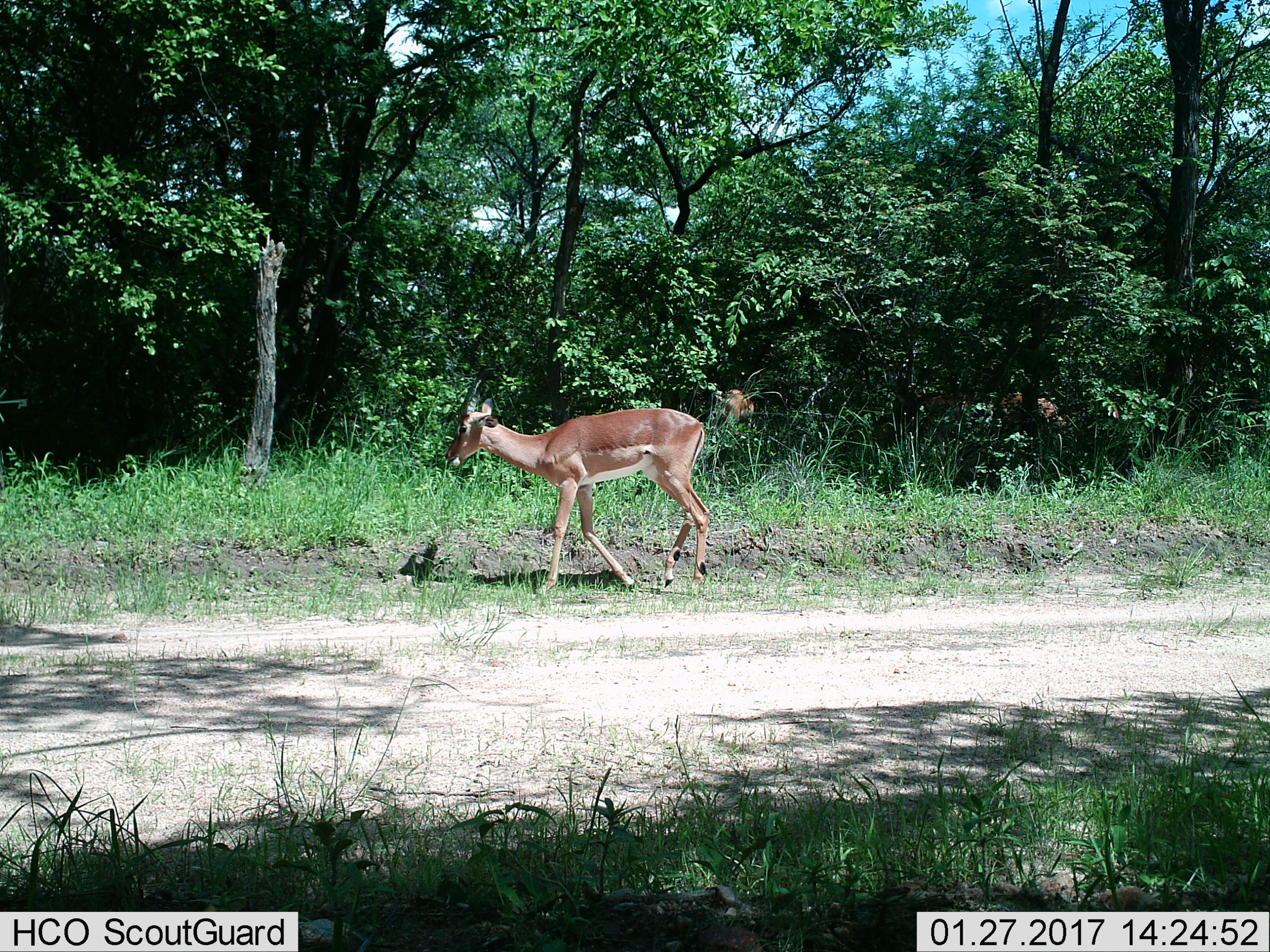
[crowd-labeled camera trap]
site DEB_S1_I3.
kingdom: Animalia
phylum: Chordata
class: Mammalia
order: Artiodactyla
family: Bovidae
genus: Aepyceros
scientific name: Aepyceros melampus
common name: impala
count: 2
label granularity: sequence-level